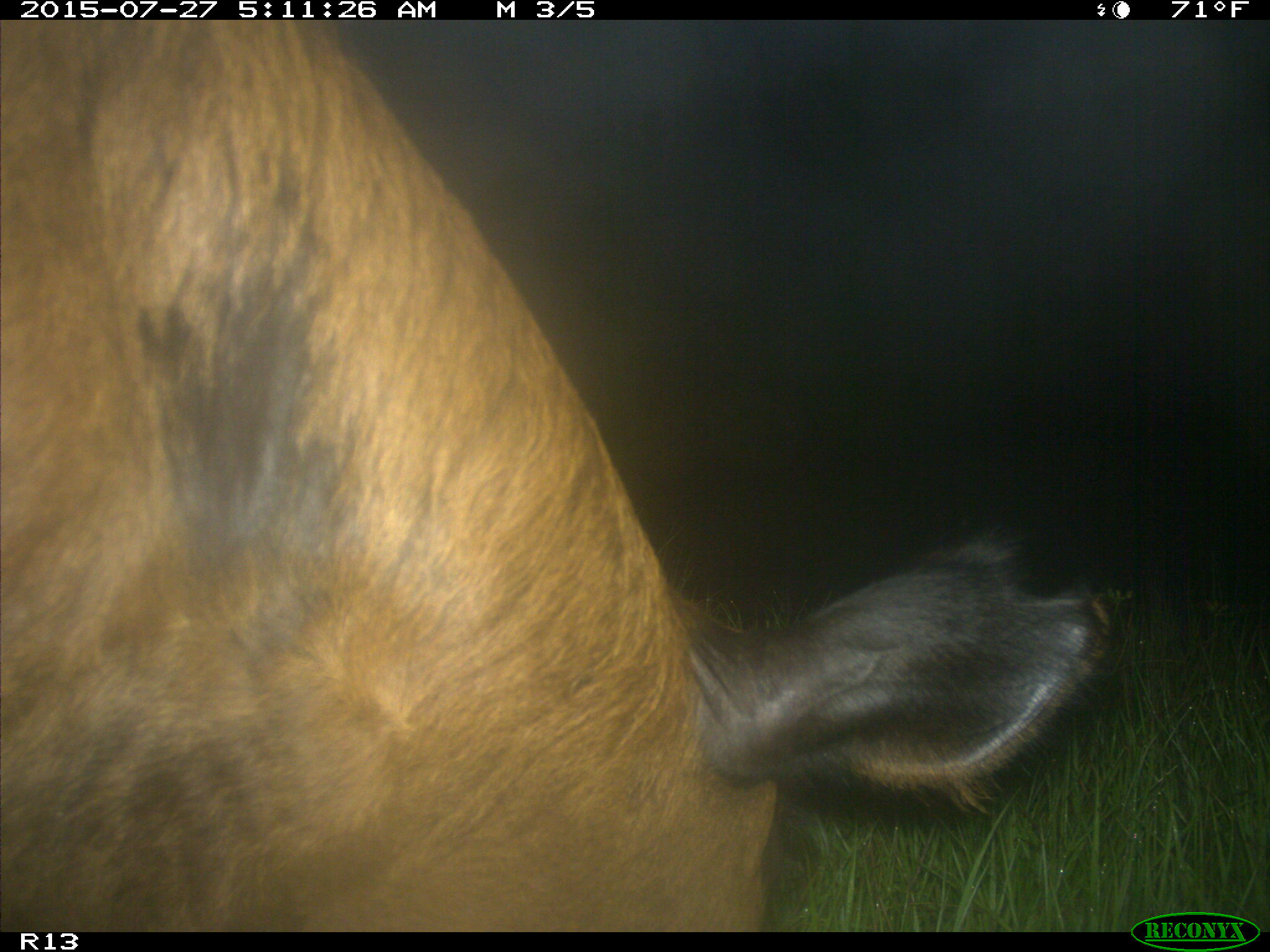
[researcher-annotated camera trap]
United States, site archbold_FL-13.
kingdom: Animalia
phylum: Chordata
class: Mammalia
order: Artiodactyla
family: Suidae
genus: Sus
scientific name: Sus scrofa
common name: wild boar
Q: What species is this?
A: Sus scrofa (wild boar).